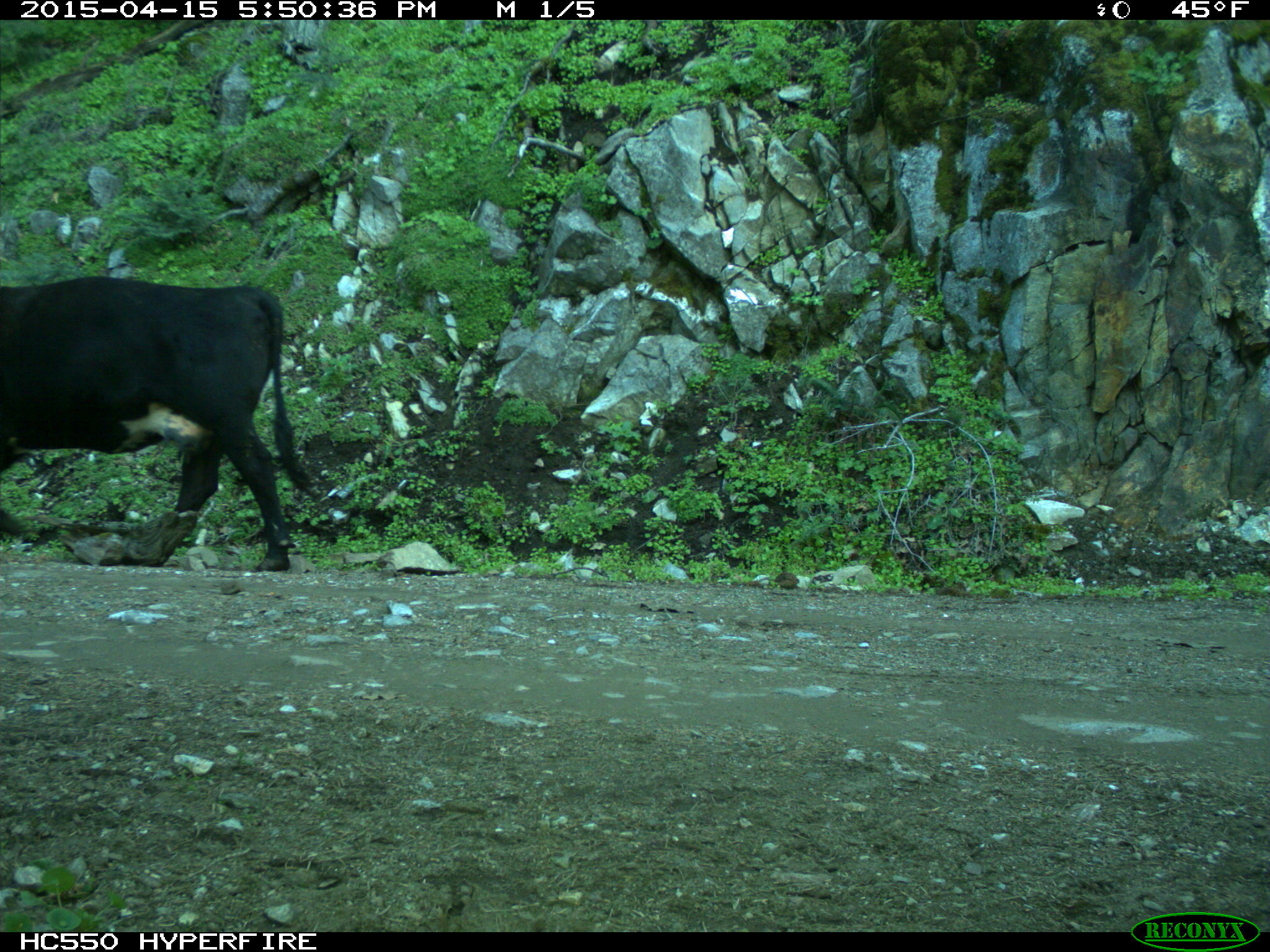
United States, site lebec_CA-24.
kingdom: Animalia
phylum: Chordata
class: Mammalia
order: Artiodactyla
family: Bovidae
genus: Bos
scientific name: Bos taurus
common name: domestic cow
Bos taurus (domestic cow).